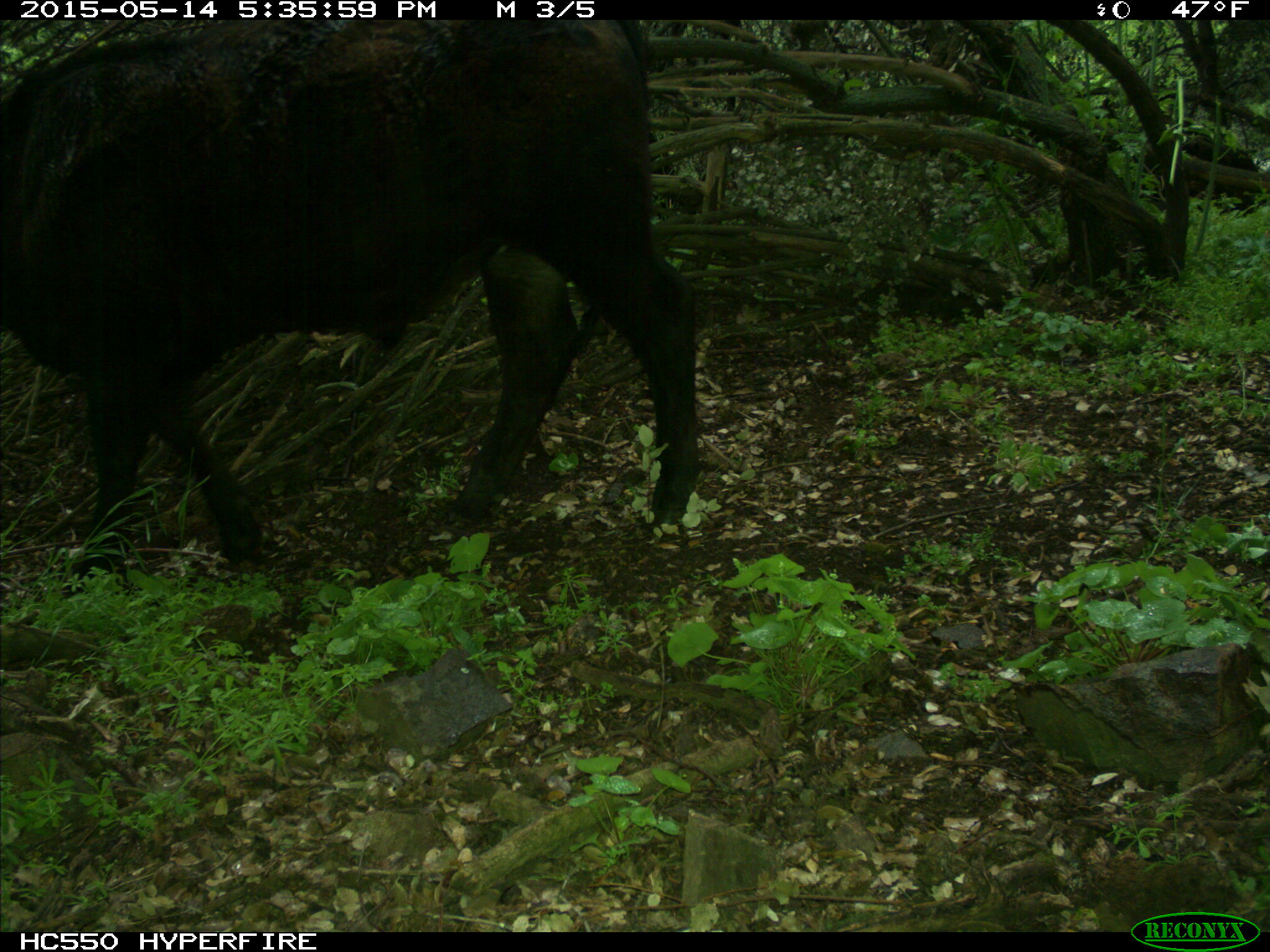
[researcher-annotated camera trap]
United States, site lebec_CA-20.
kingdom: Animalia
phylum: Chordata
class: Mammalia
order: Artiodactyla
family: Bovidae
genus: Bos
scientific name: Bos taurus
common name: domestic cow